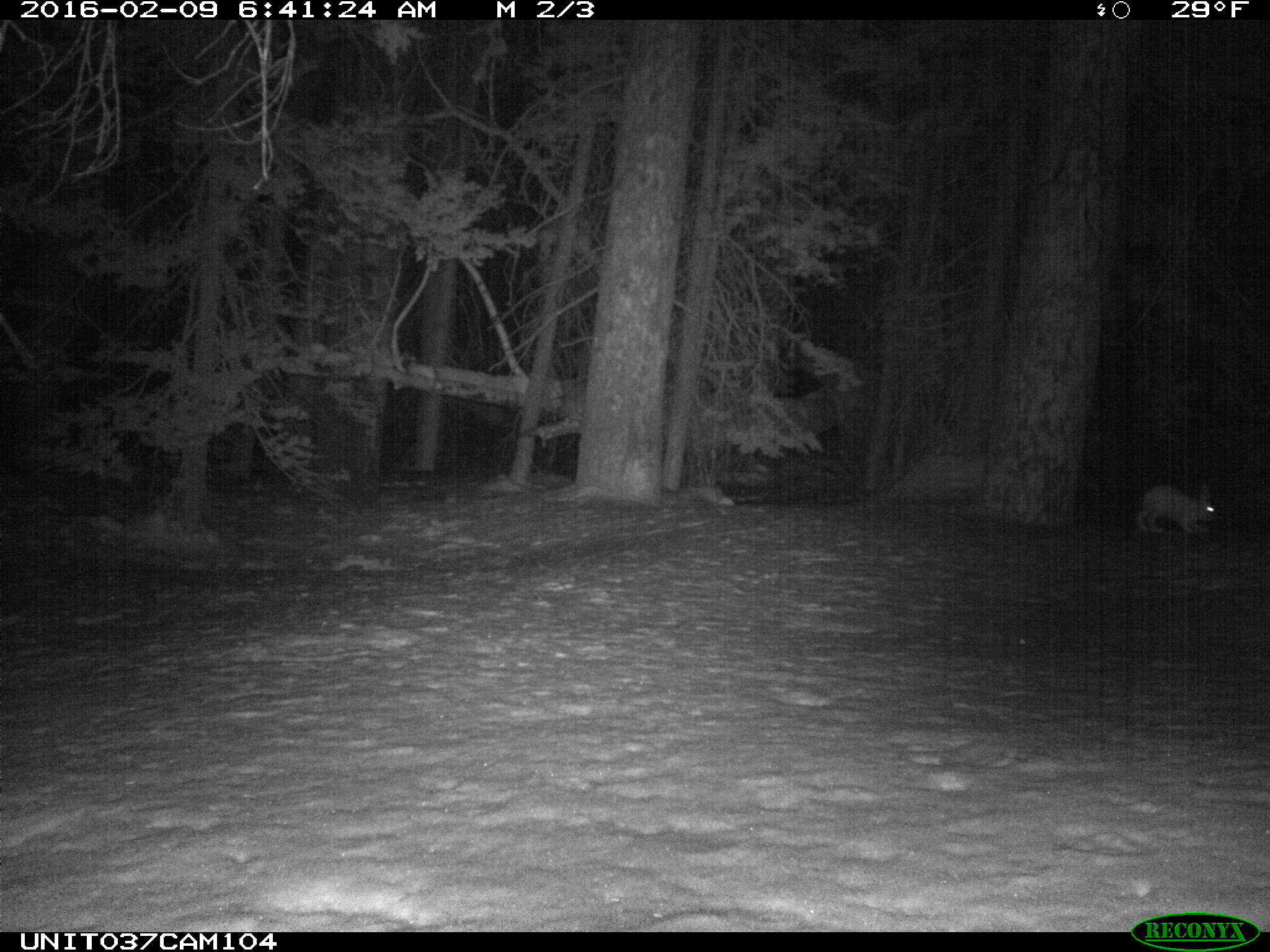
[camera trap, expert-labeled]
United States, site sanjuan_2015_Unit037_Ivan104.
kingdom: Animalia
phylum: Chordata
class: Mammalia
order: Lagomorpha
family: Leporidae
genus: Lepus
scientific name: Lepus americanus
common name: snowshoe hare